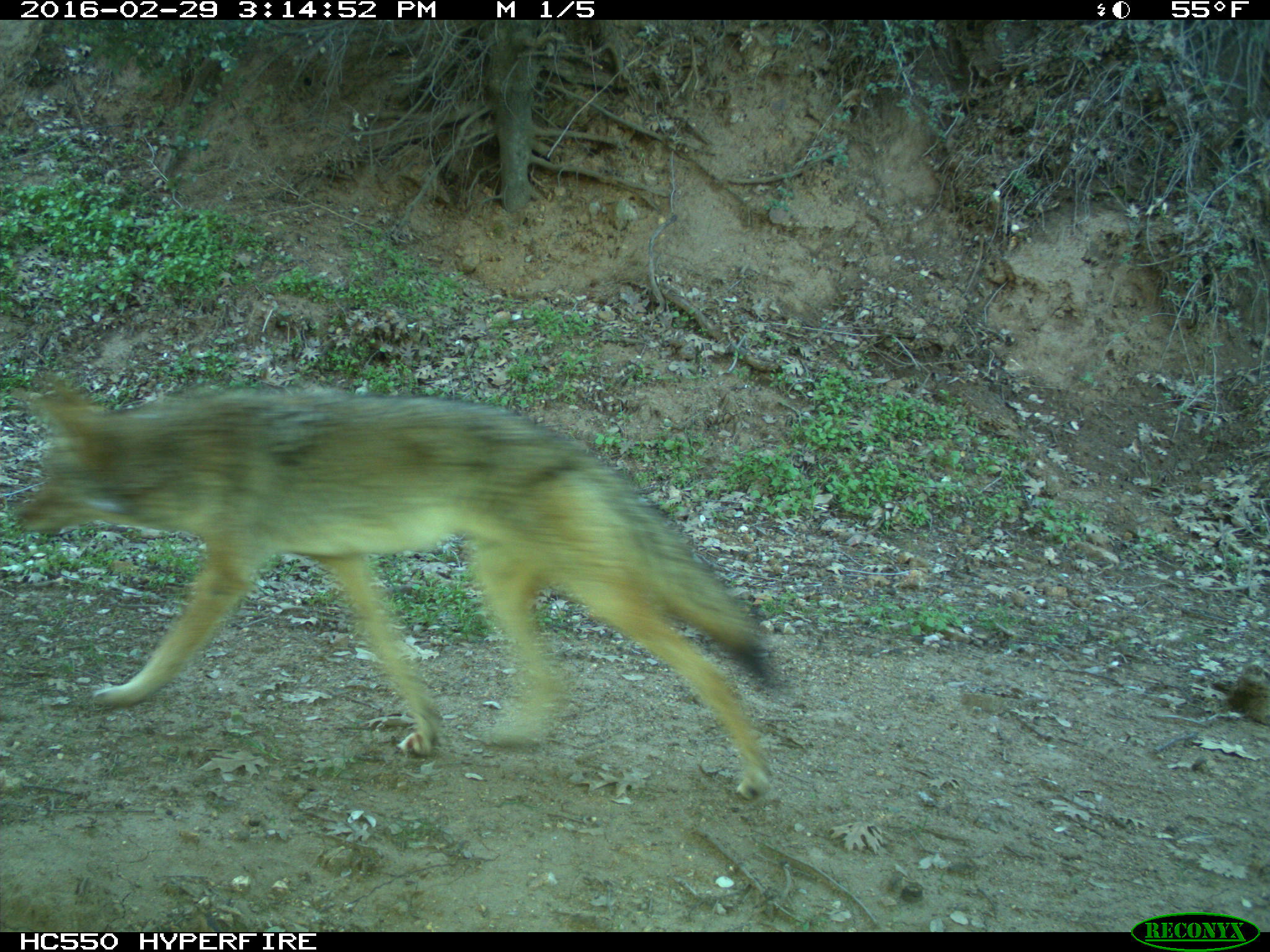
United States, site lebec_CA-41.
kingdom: Animalia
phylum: Chordata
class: Mammalia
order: Carnivora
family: Canidae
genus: Canis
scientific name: Canis latrans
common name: coyote